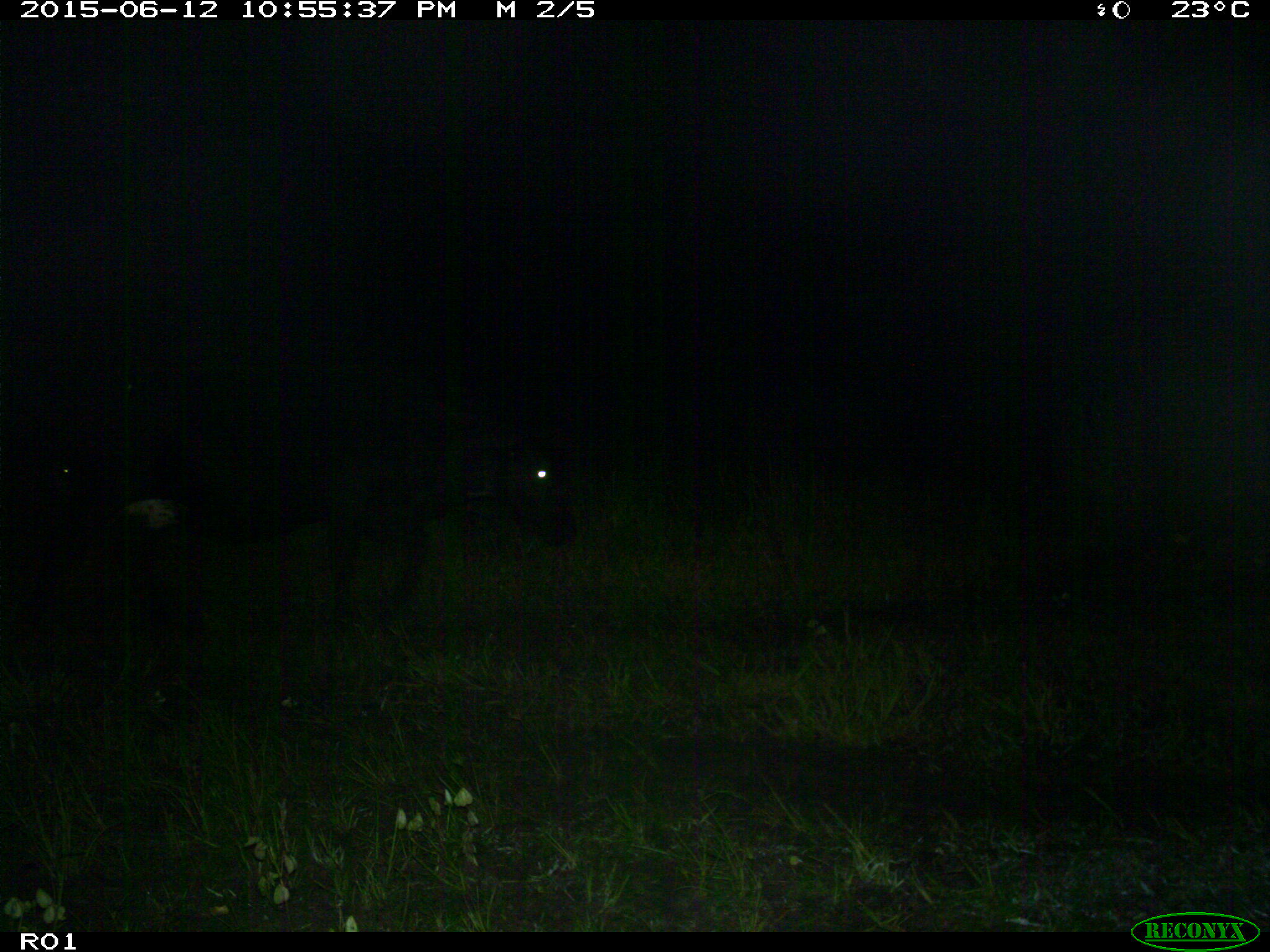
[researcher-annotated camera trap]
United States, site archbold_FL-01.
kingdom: Animalia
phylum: Chordata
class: Mammalia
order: Artiodactyla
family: Bovidae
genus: Bos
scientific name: Bos taurus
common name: domestic cow